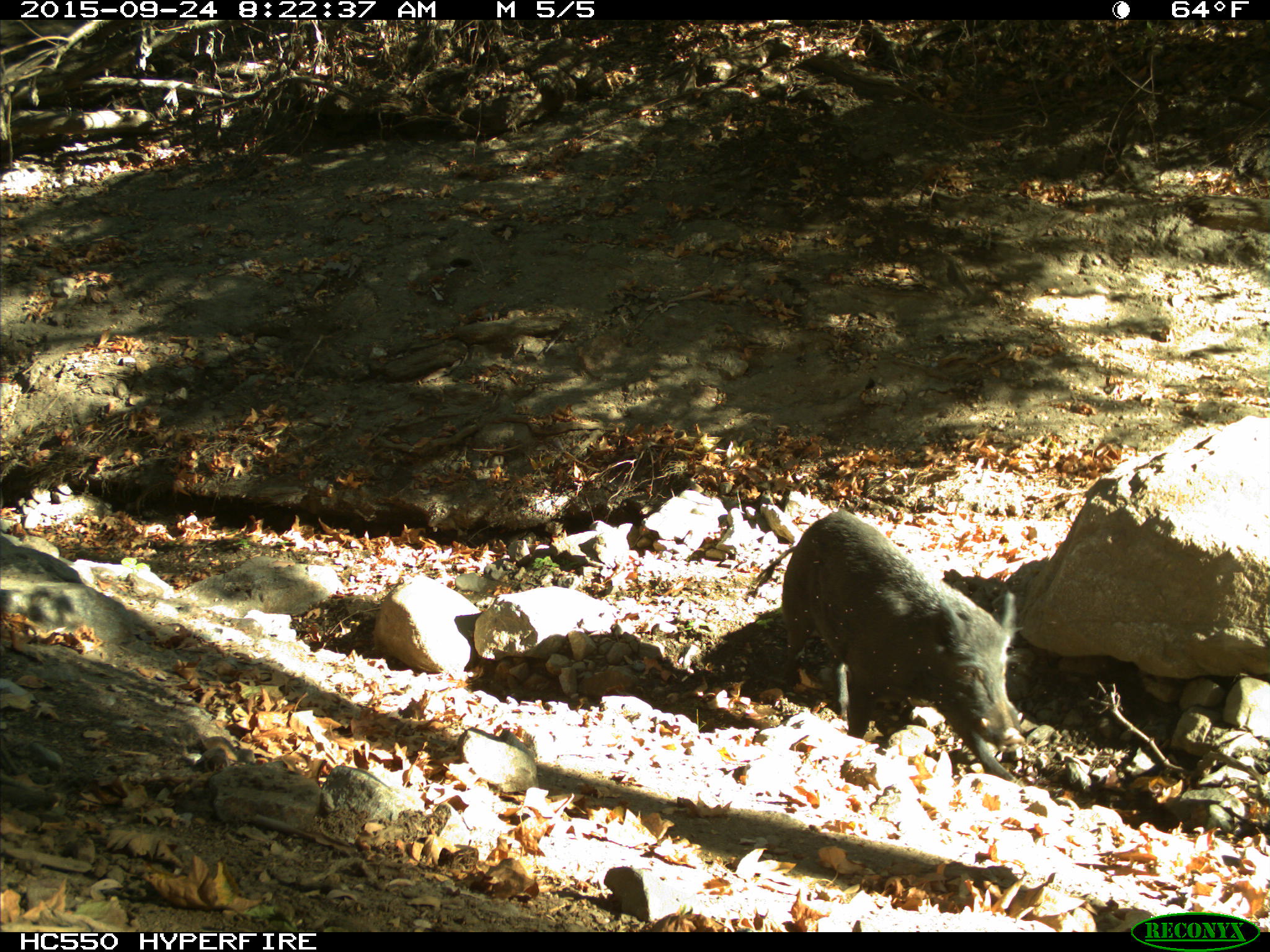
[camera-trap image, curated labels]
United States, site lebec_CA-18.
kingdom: Animalia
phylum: Chordata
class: Mammalia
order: Artiodactyla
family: Suidae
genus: Sus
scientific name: Sus scrofa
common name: wild boar